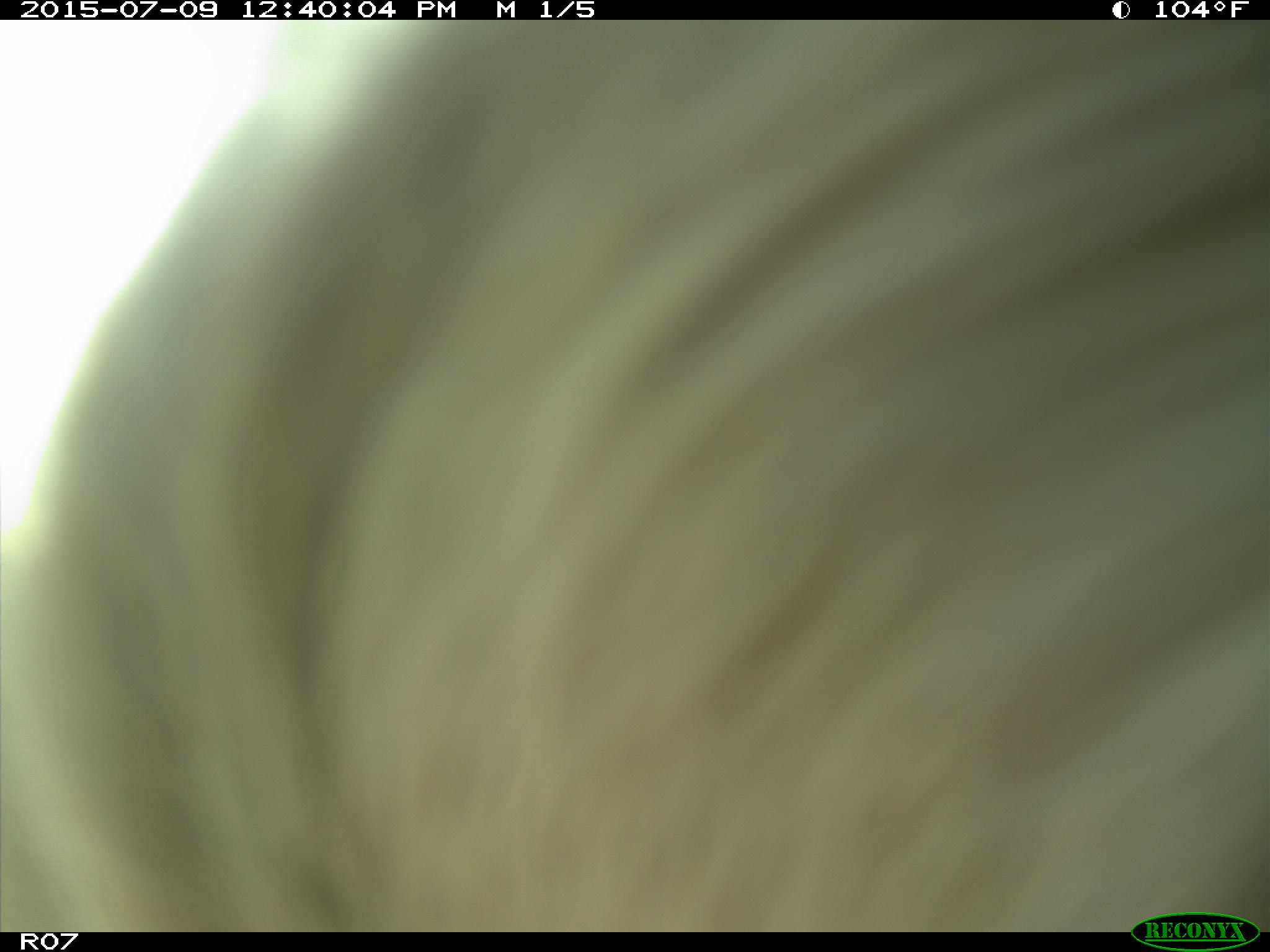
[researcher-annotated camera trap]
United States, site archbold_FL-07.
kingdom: Animalia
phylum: Chordata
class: Mammalia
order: Artiodactyla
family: Bovidae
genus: Bos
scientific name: Bos taurus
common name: domestic cow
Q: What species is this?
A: Bos taurus (domestic cow).